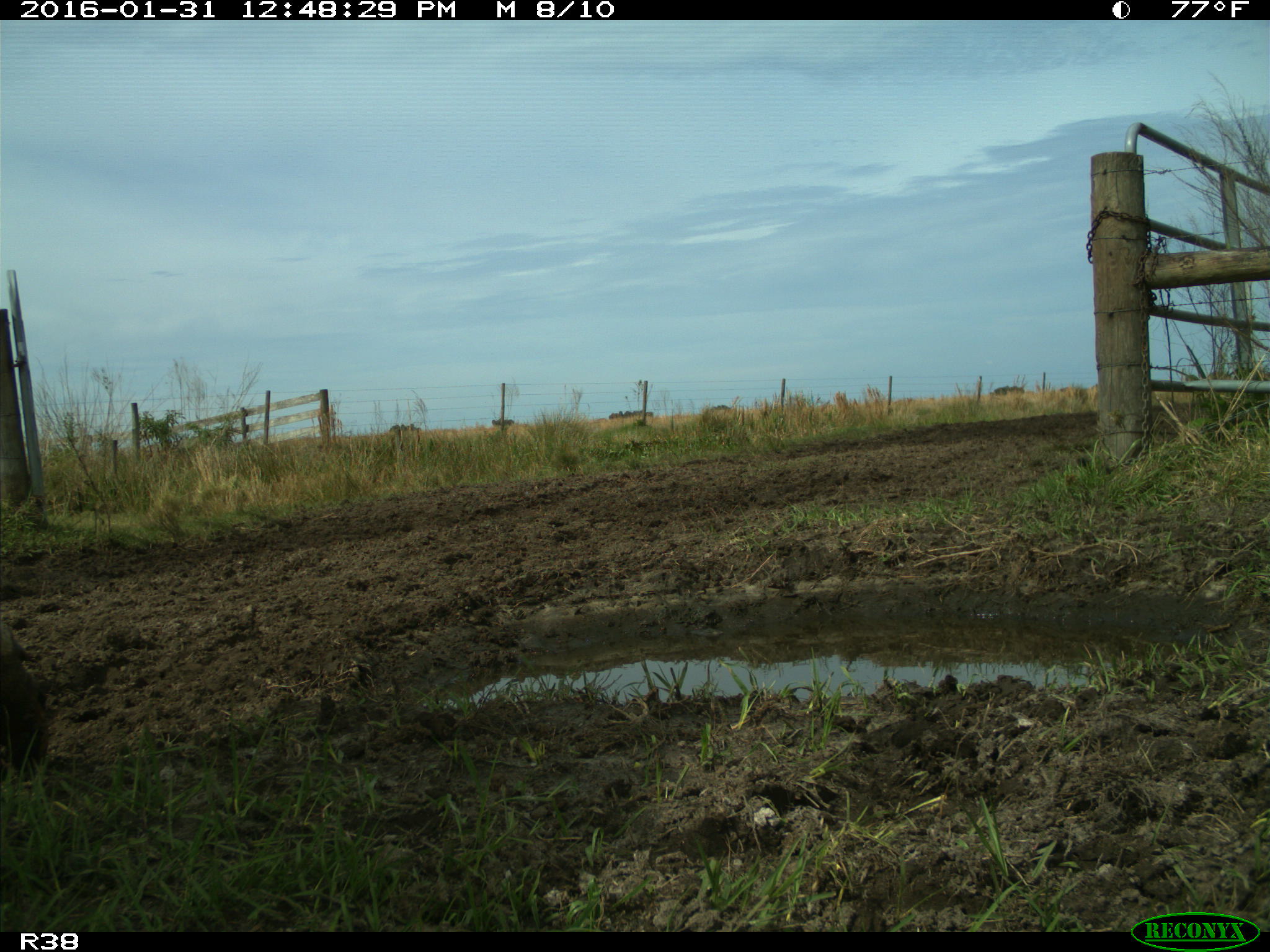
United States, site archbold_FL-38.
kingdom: Animalia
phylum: Chordata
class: Mammalia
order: Artiodactyla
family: Bovidae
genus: Bos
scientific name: Bos taurus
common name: domestic cow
Bos taurus (domestic cow).